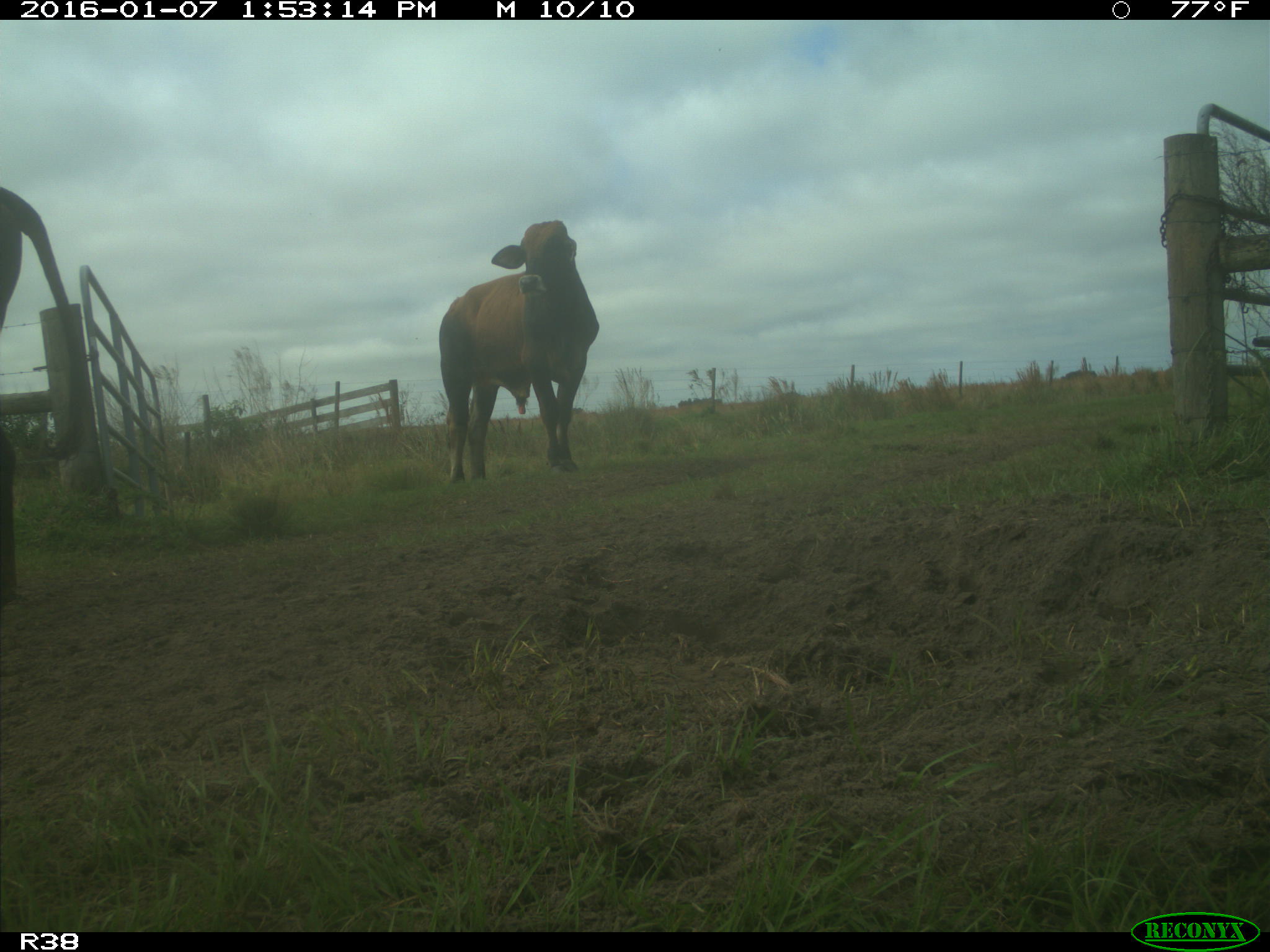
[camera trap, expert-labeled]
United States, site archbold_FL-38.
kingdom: Animalia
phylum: Chordata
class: Mammalia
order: Artiodactyla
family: Bovidae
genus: Bos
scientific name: Bos taurus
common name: domestic cow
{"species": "Bos taurus (domestic cow)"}